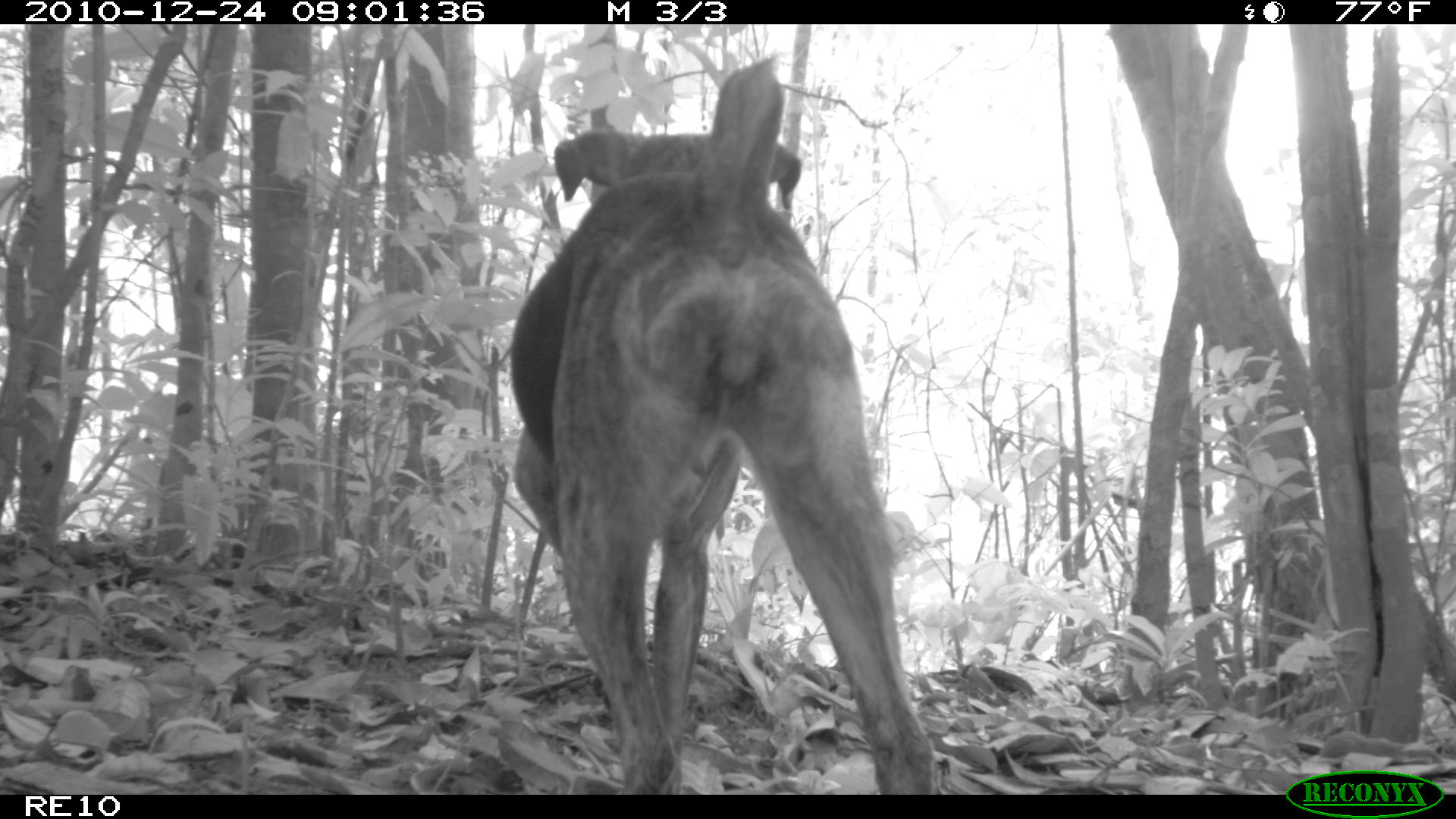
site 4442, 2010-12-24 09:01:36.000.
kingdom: Animalia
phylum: Chordata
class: Mammalia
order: Carnivora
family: Canidae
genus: Canis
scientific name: Canis familiaris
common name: domestic dog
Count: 1.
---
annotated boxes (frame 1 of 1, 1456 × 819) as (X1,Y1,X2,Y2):
canis familiaris: (509,59,942,795)